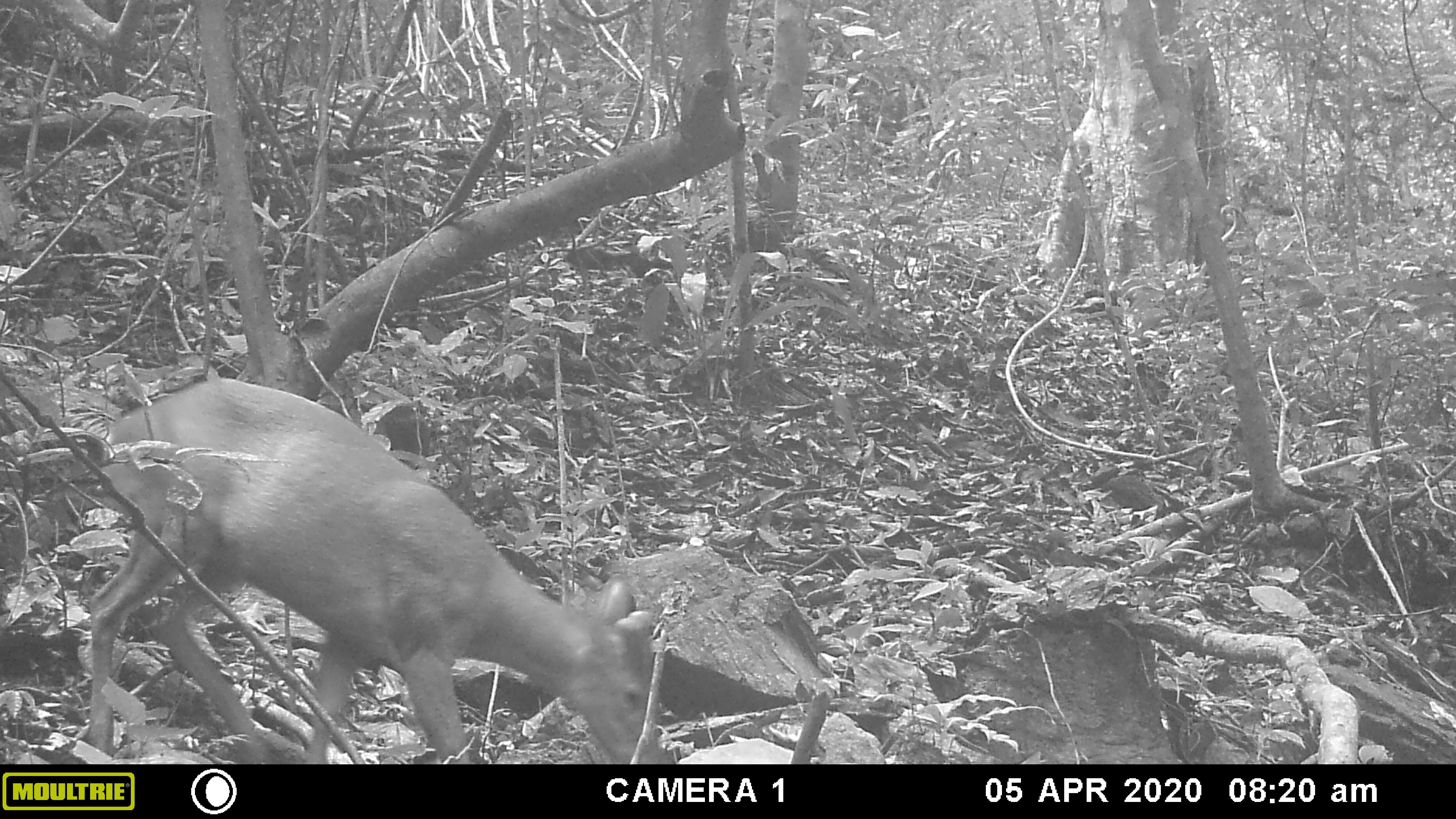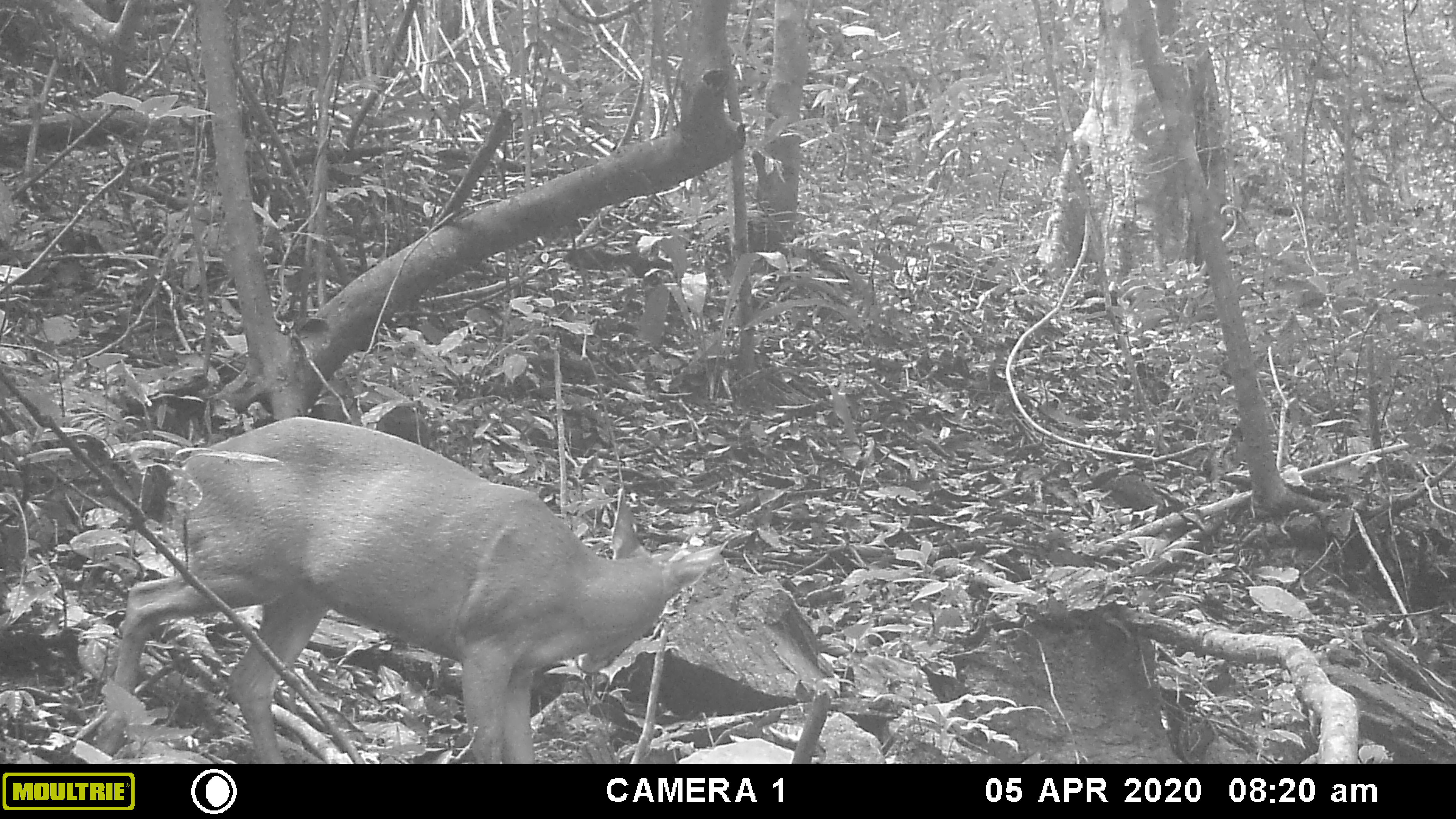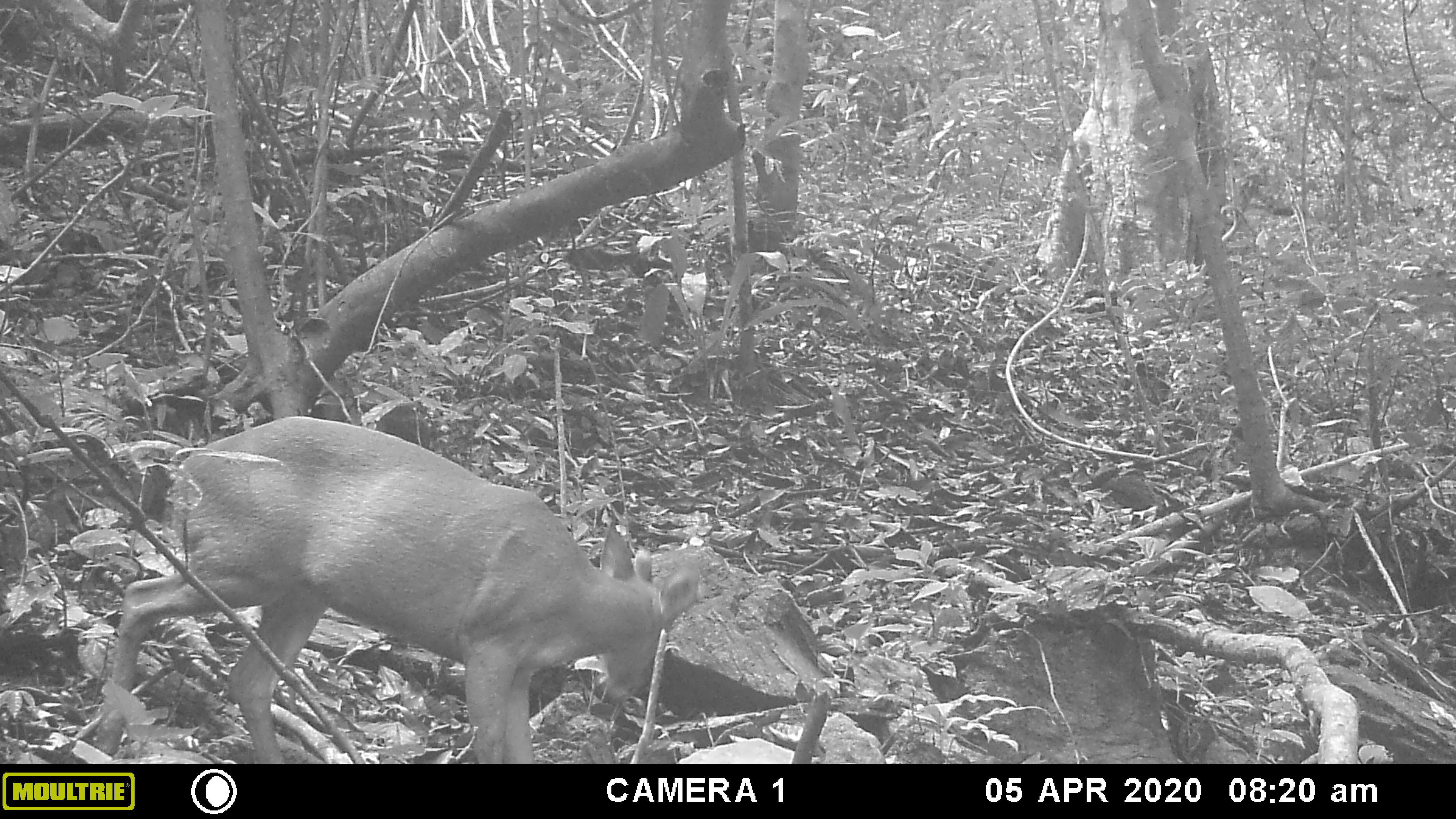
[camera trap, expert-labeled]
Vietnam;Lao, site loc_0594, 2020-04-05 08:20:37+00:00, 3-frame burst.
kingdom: Animalia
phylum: Chordata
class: Mammalia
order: Artiodactyla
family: Cervidae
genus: Muntiacus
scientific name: Muntiacus muntjak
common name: red muntjac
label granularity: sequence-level